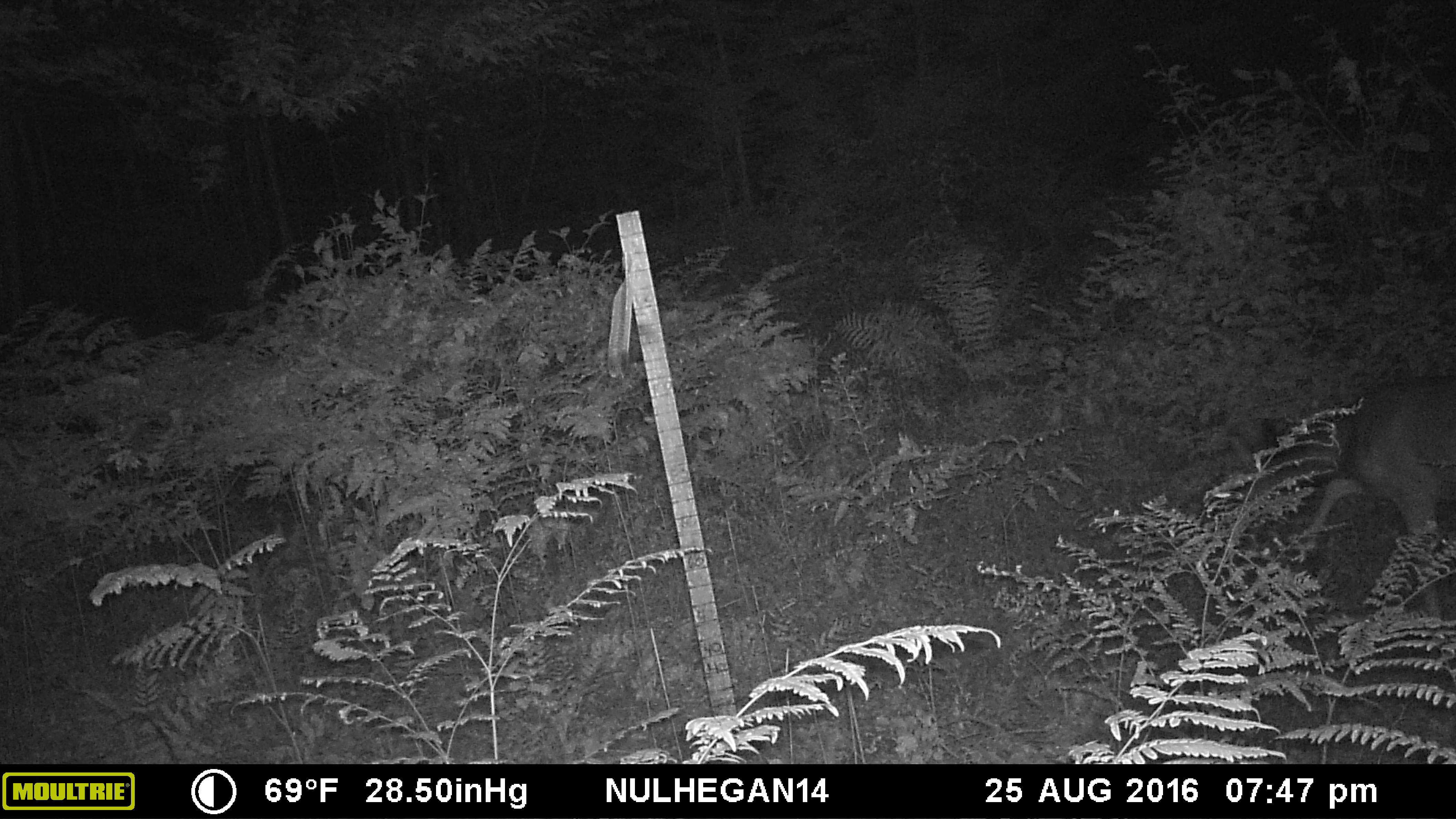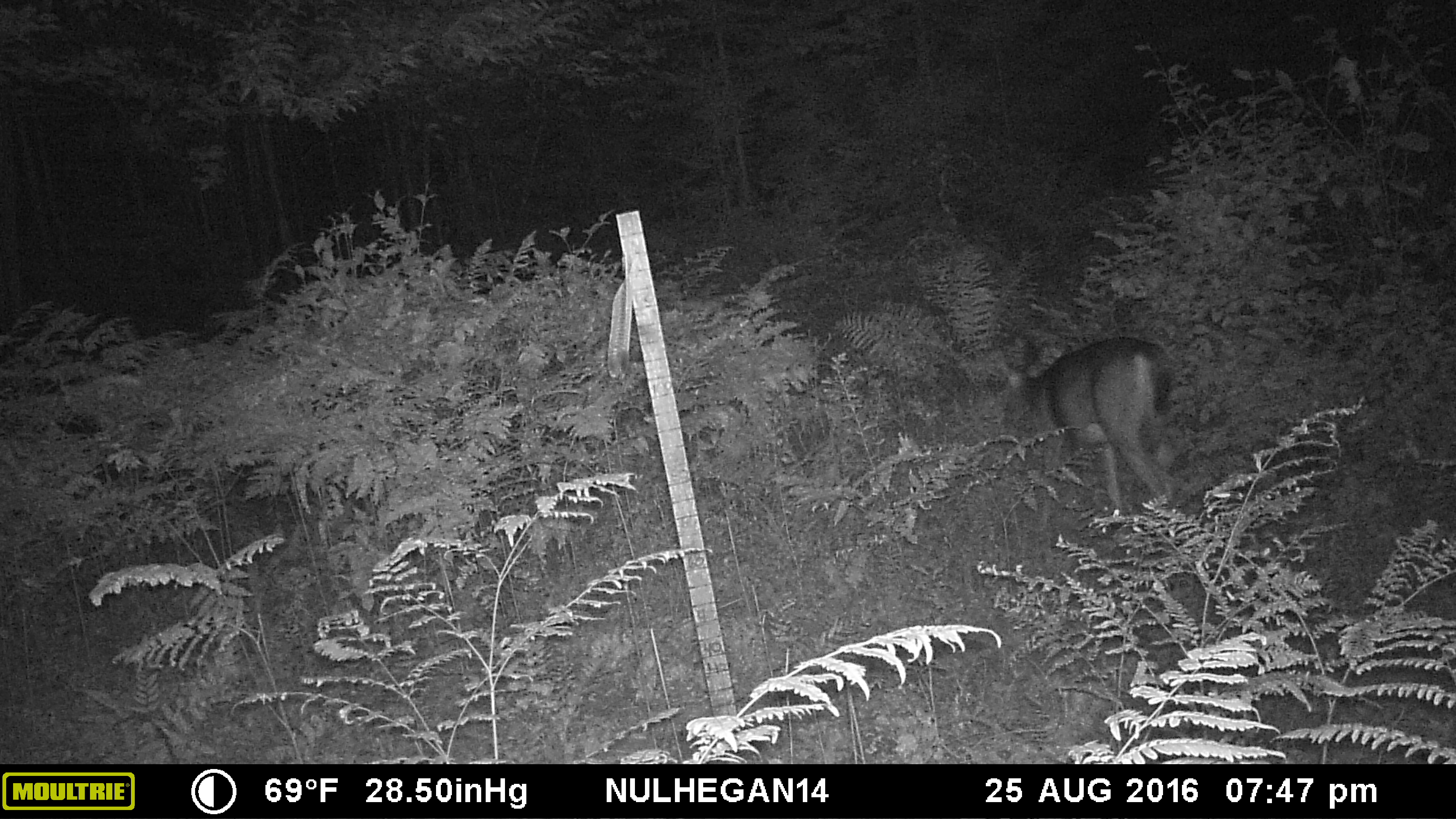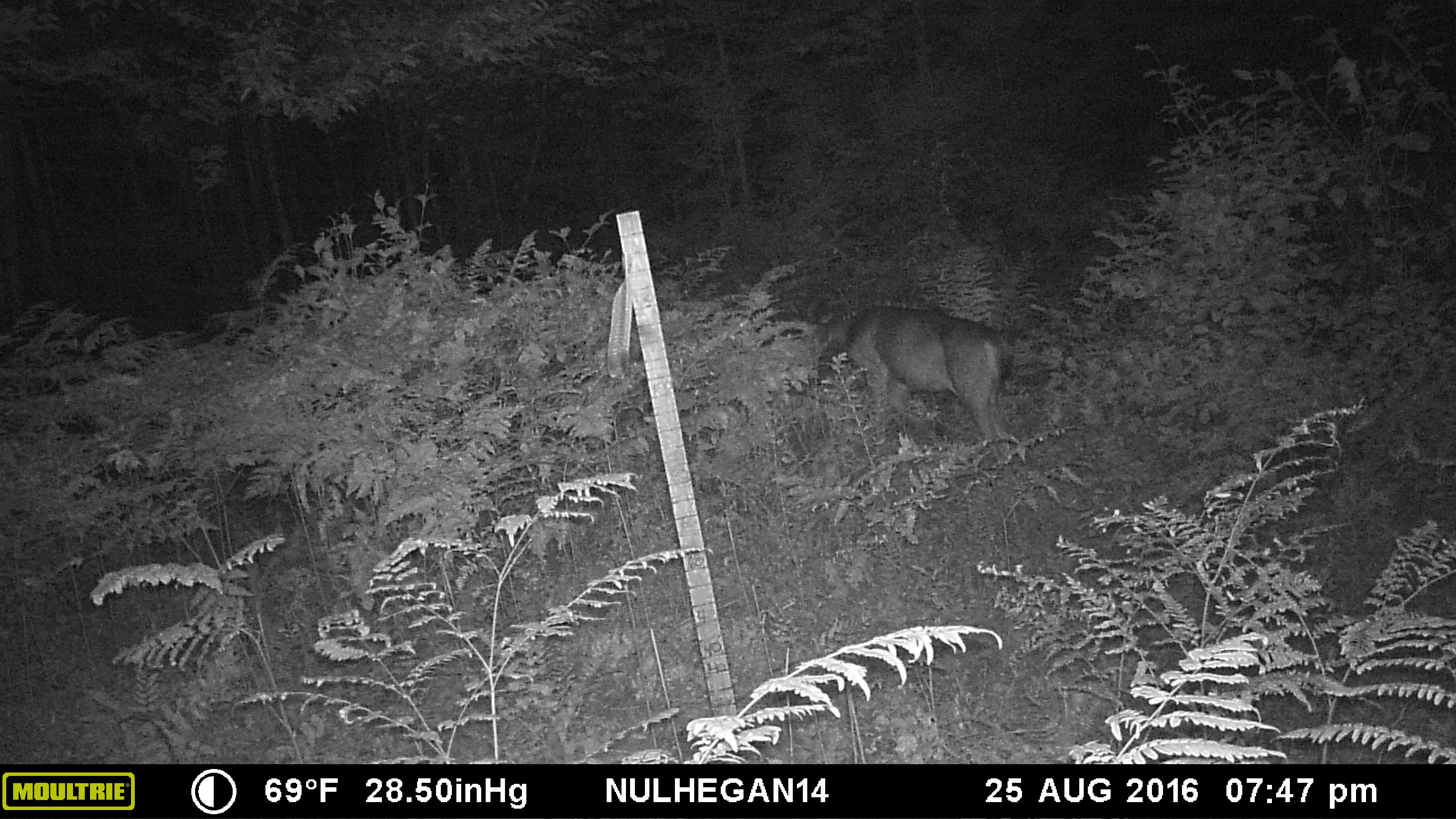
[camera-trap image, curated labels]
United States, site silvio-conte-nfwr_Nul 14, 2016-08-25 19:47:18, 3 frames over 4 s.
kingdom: Animalia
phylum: Chordata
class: Mammalia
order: Artiodactyla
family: Cervidae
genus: Odocoileus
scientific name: Odocoileus virginianus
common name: white-tailed deer